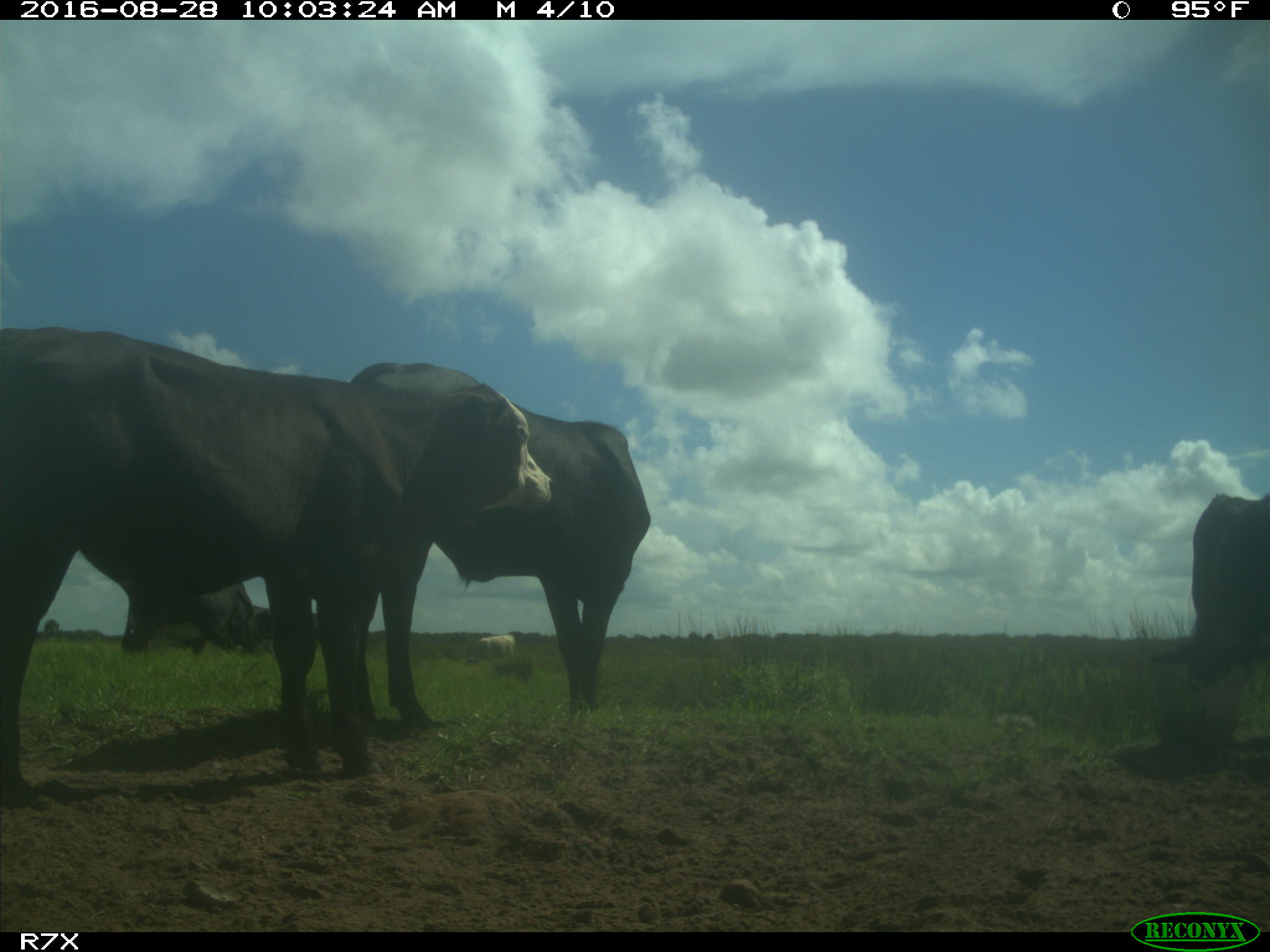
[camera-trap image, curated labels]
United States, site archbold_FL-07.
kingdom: Animalia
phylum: Chordata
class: Mammalia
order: Artiodactyla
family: Bovidae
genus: Bos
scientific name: Bos taurus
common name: domestic cow